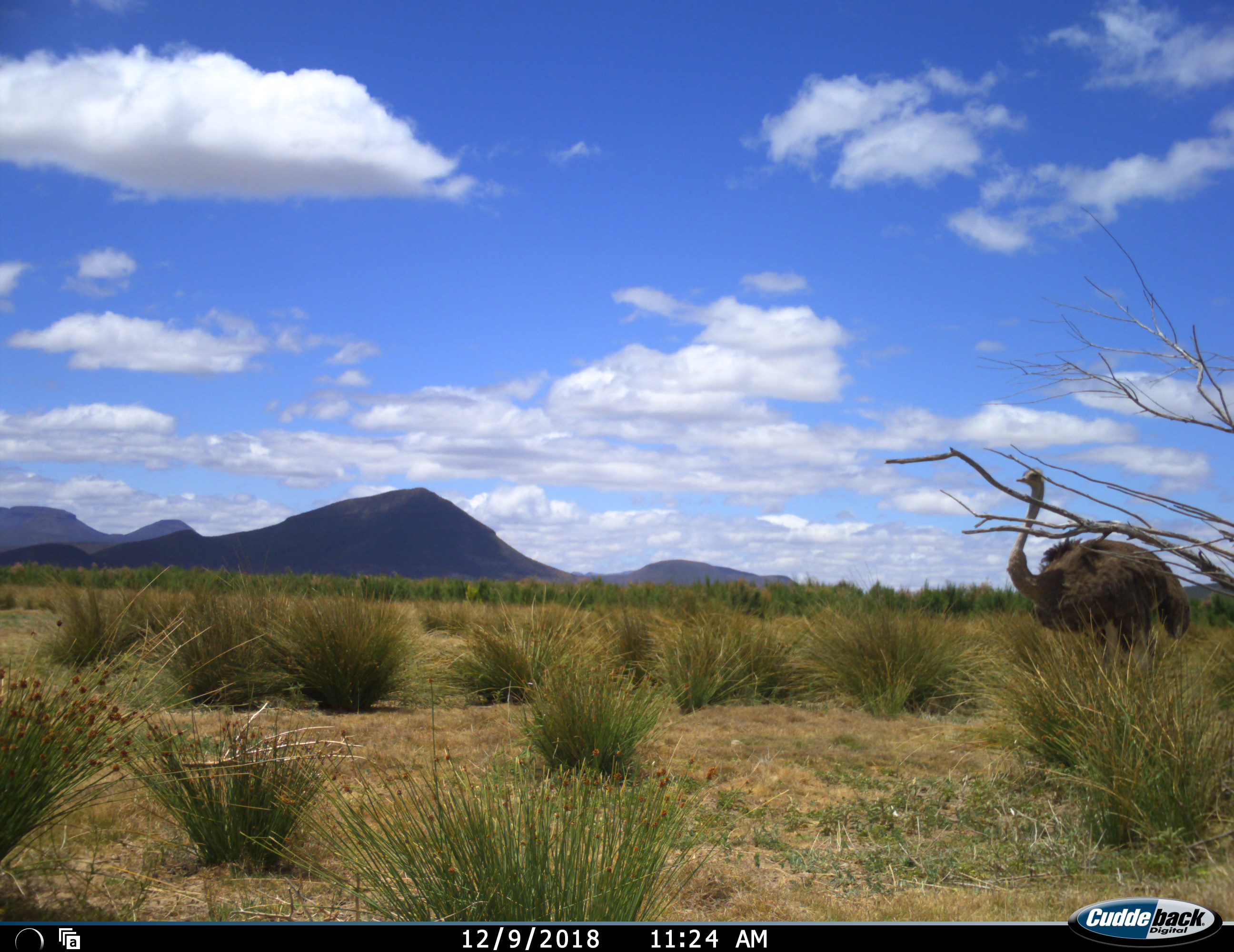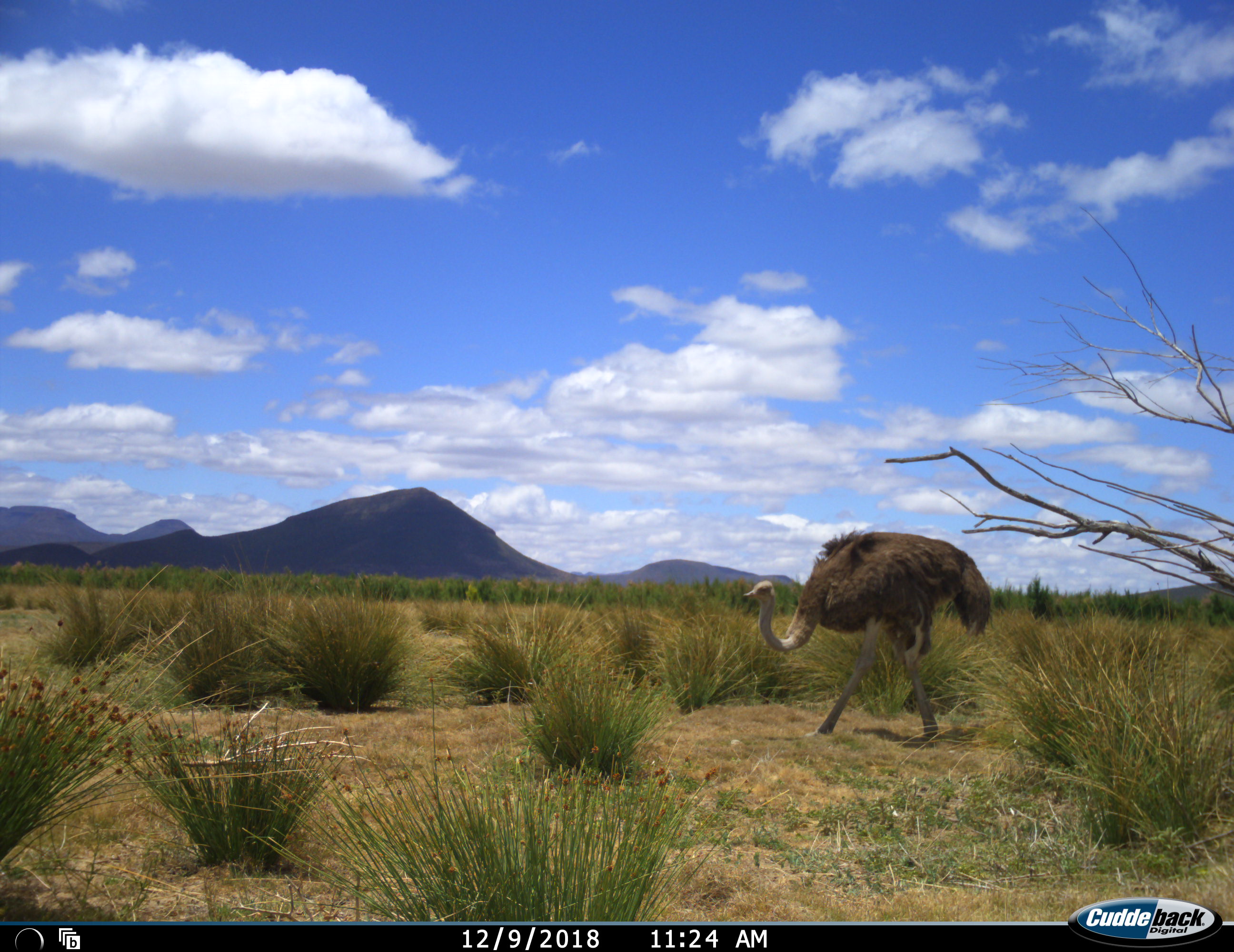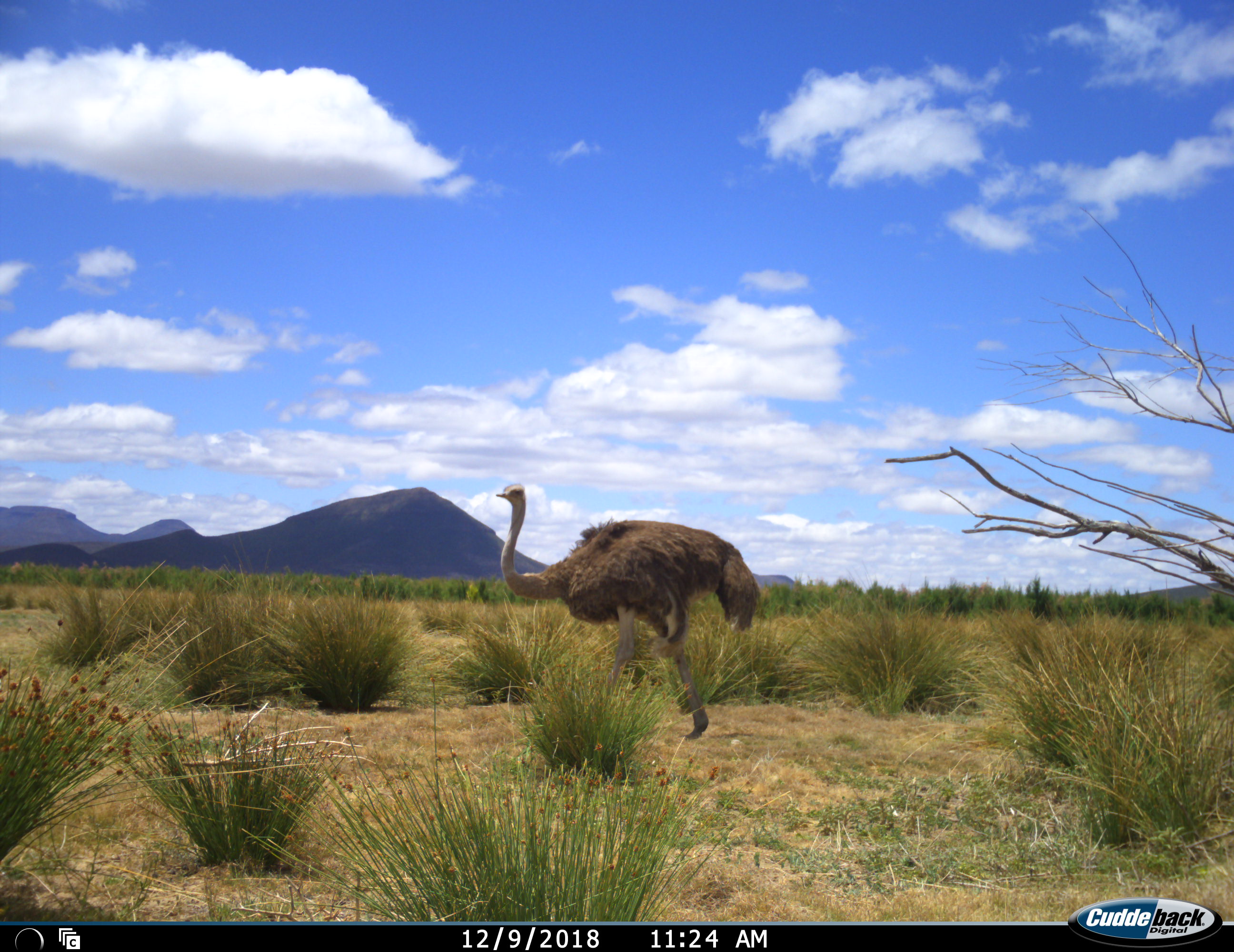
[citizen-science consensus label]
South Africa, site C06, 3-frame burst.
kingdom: Animalia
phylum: Chordata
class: Aves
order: Struthioniformes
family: Struthionidae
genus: Struthio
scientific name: Struthio camelus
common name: ostrich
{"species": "ostrich (Struthio camelus)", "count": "1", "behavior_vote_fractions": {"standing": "0%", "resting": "0%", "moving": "100%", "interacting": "0%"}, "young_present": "0%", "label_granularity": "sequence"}